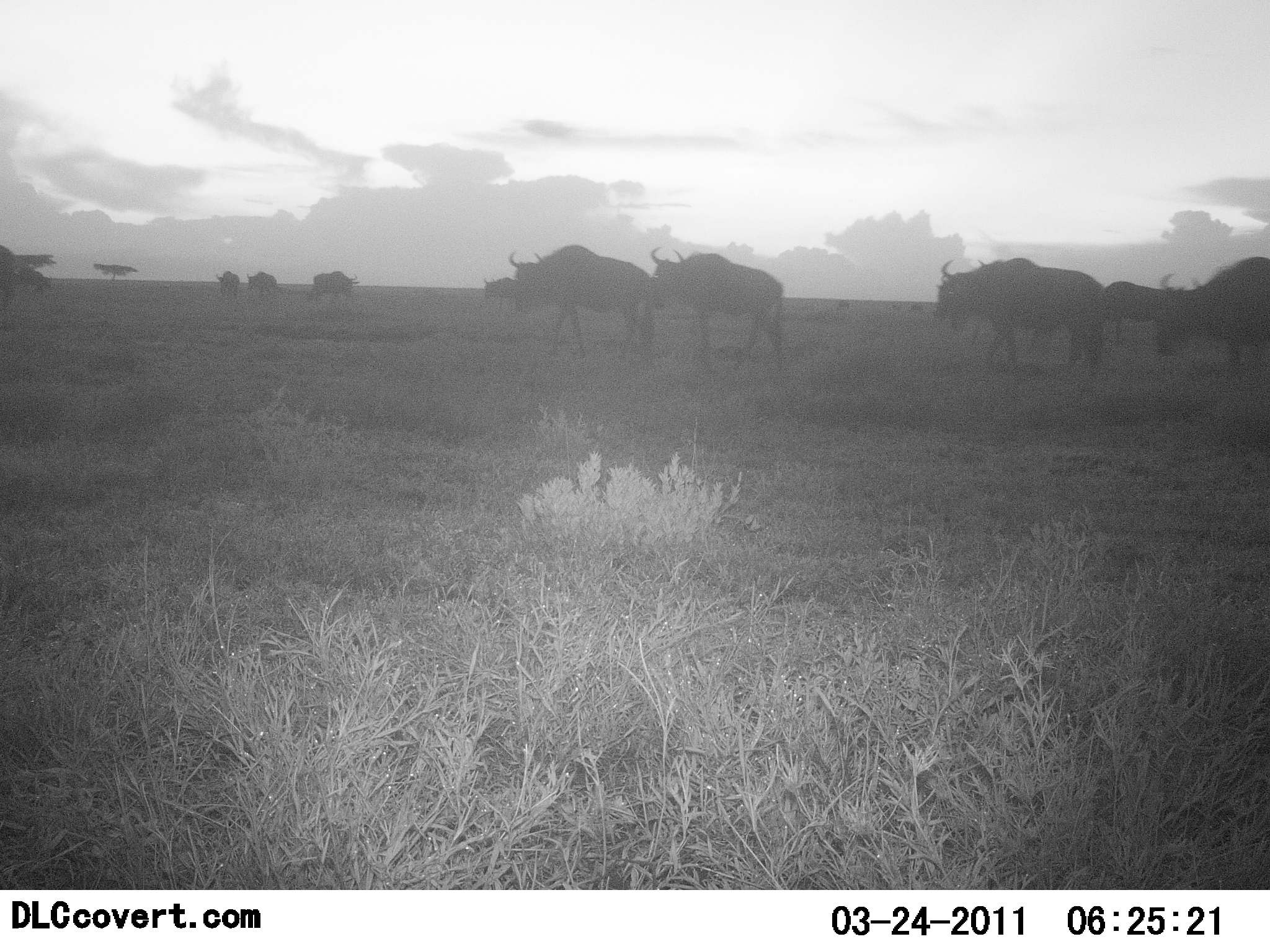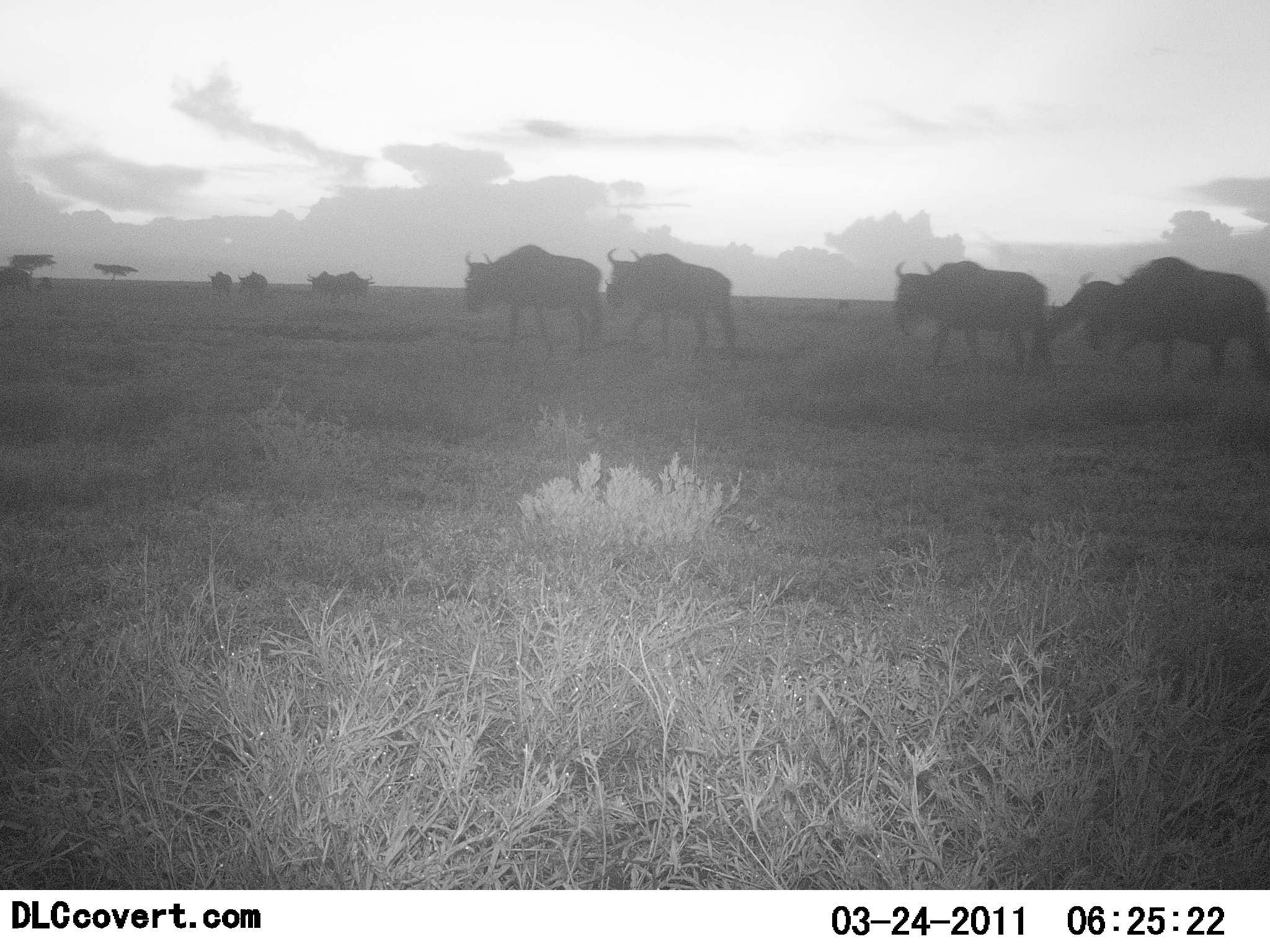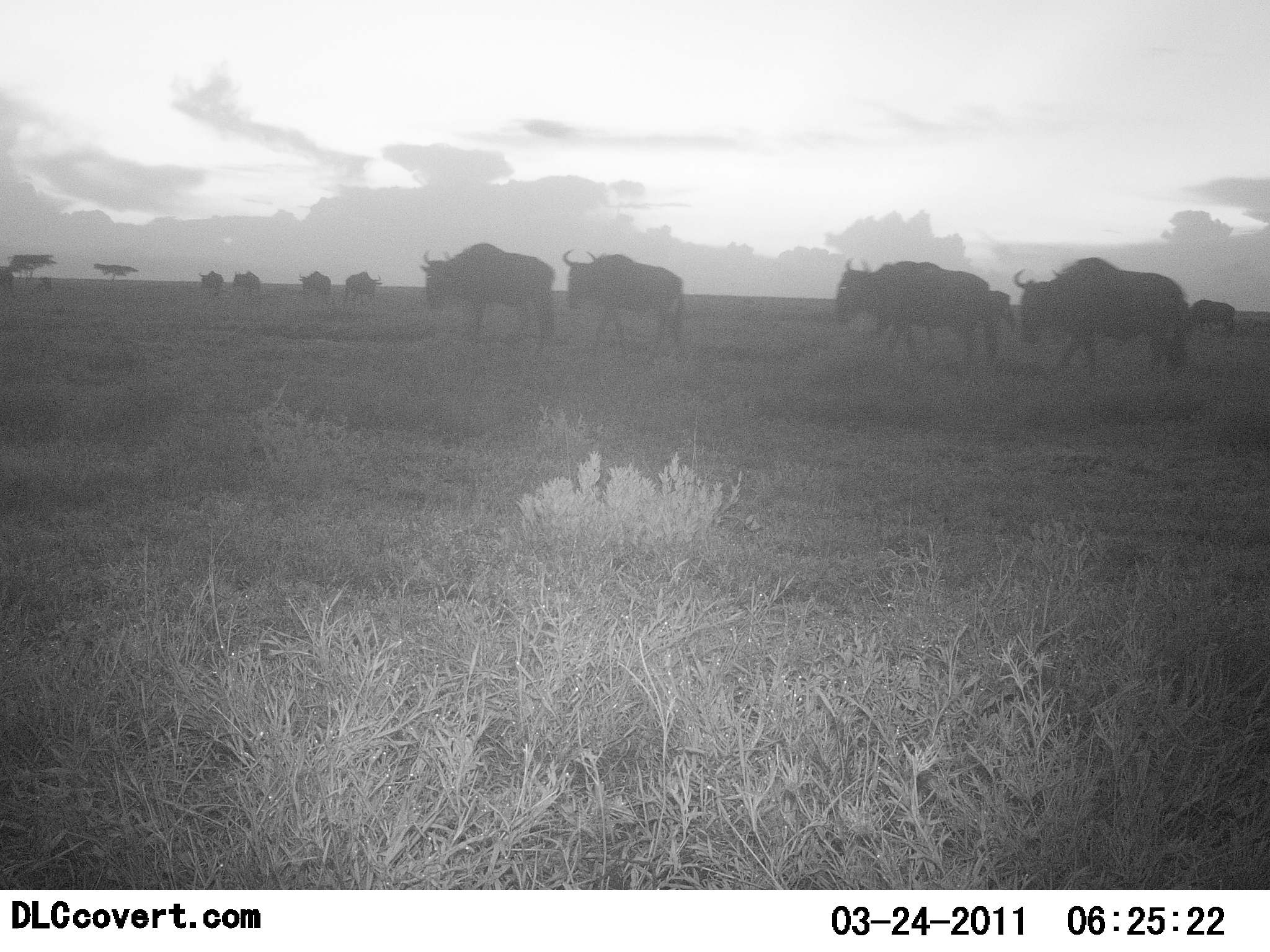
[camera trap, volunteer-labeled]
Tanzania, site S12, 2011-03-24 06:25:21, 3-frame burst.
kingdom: Animalia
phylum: Chordata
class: Mammalia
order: Artiodactyla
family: Bovidae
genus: Connochaetes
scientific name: Connochaetes taurinus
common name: blue wildebeest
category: wildebeest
Wildebeest (blue wildebeest) (Connochaetes taurinus), count 10. Behavior (volunteer vote fractions): standing 0%, resting 0%, moving 92%, interacting 0%. Young present (vote fraction): 0%. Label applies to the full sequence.